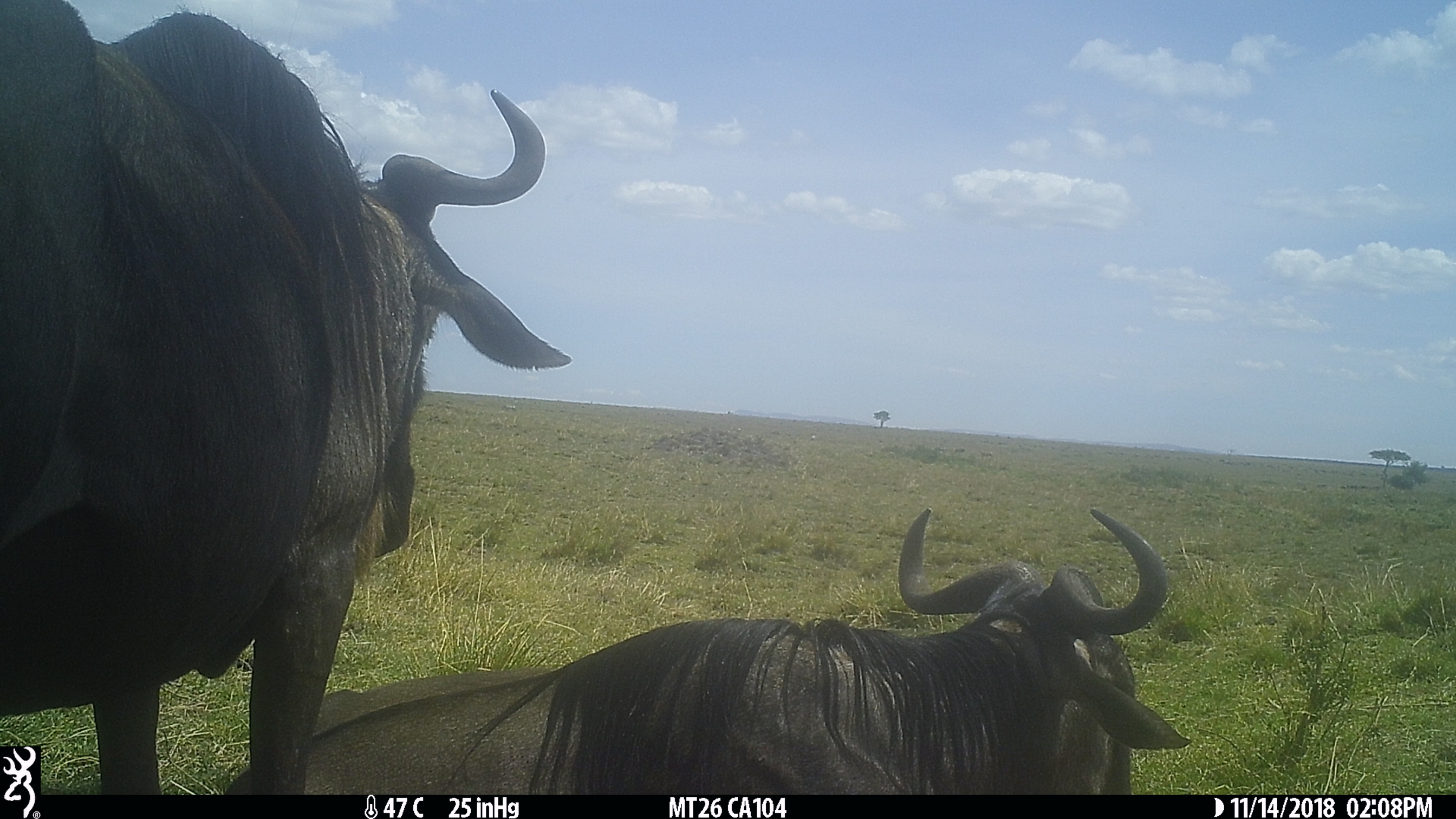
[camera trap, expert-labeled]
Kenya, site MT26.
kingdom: Animalia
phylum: Chordata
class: Mammalia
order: Artiodactyla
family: Bovidae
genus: Connochaetes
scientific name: Connochaetes taurinus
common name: blue wildebeest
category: wildebeest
Wildebeest (blue wildebeest) (Connochaetes taurinus).